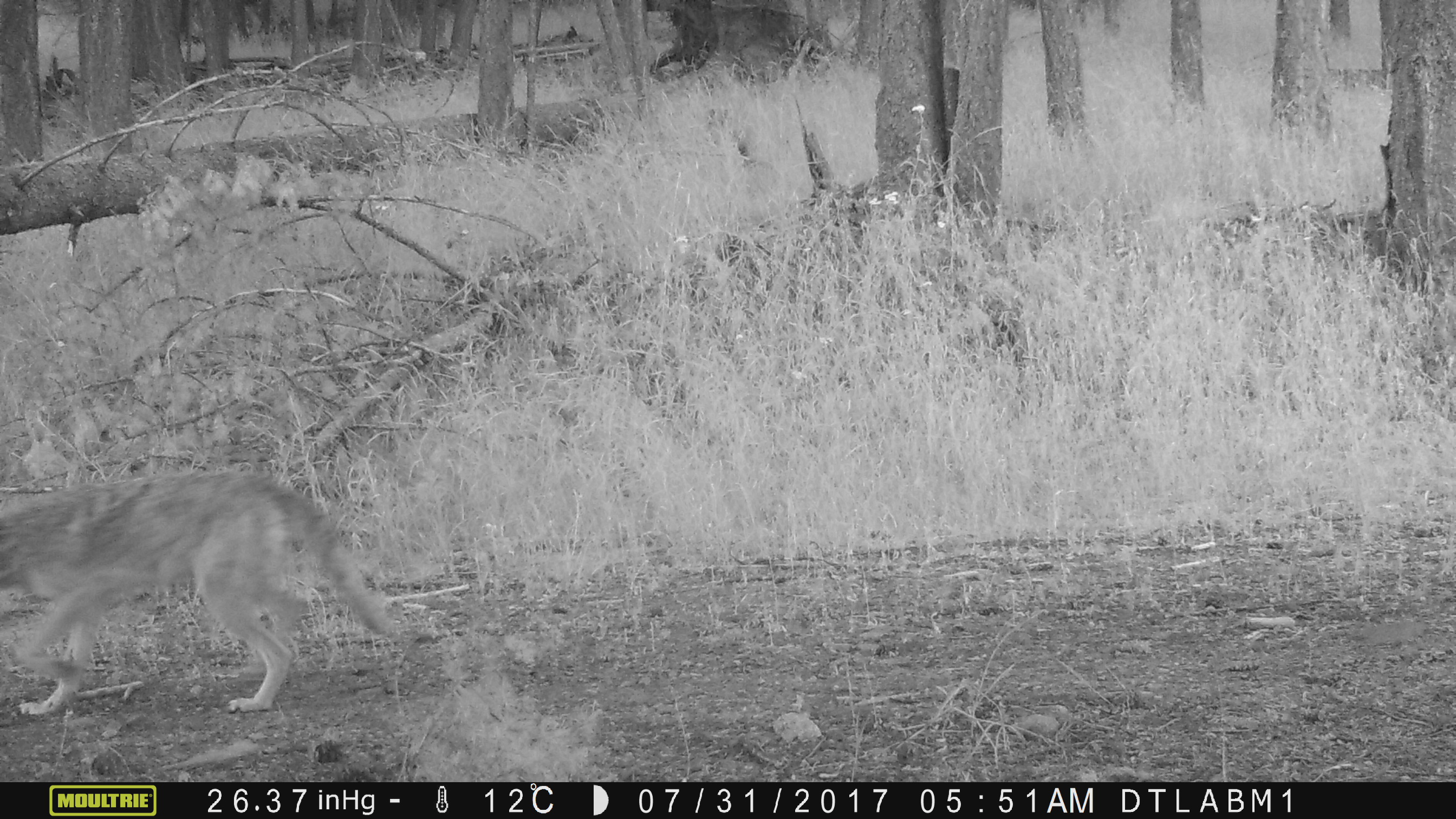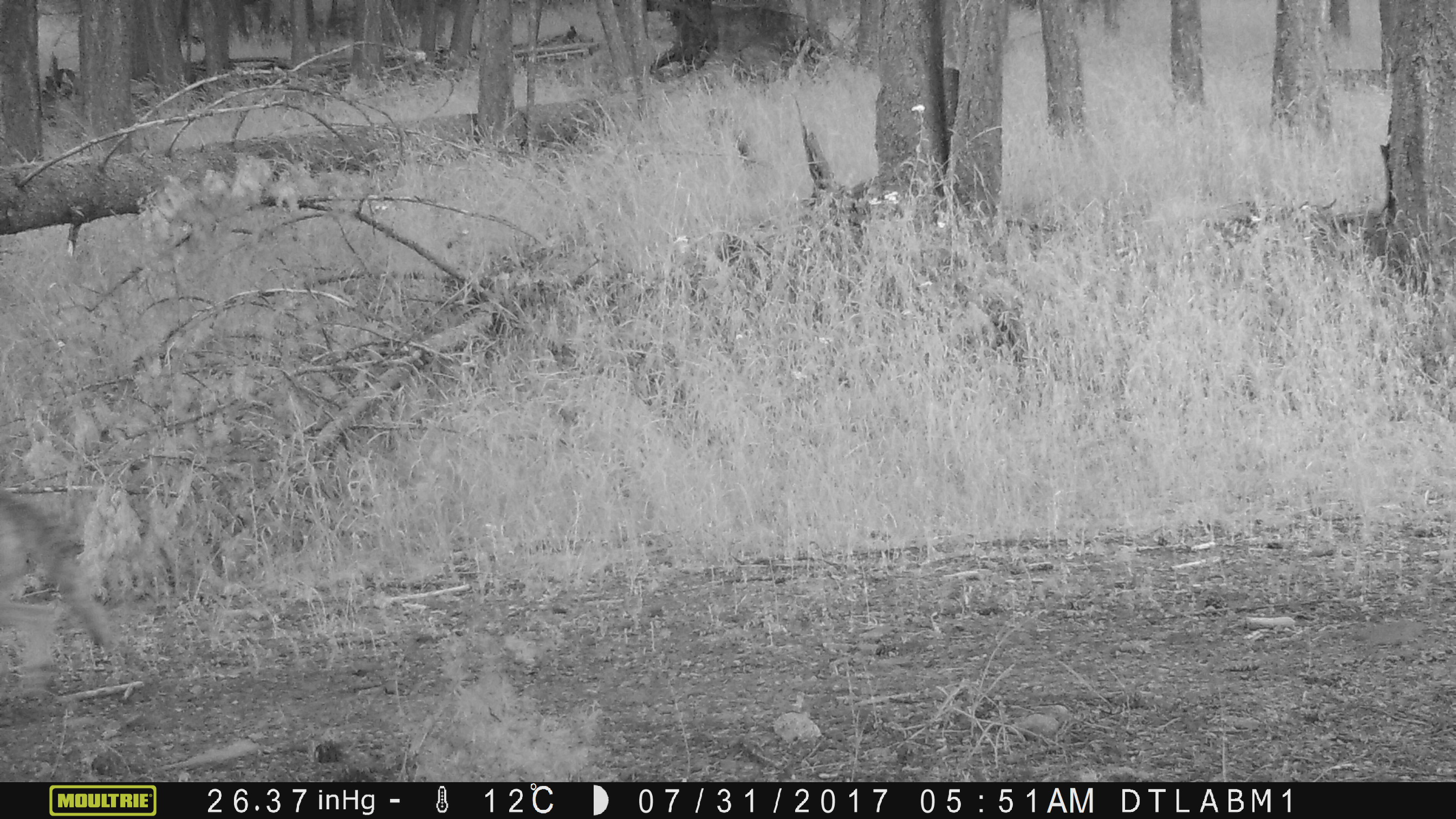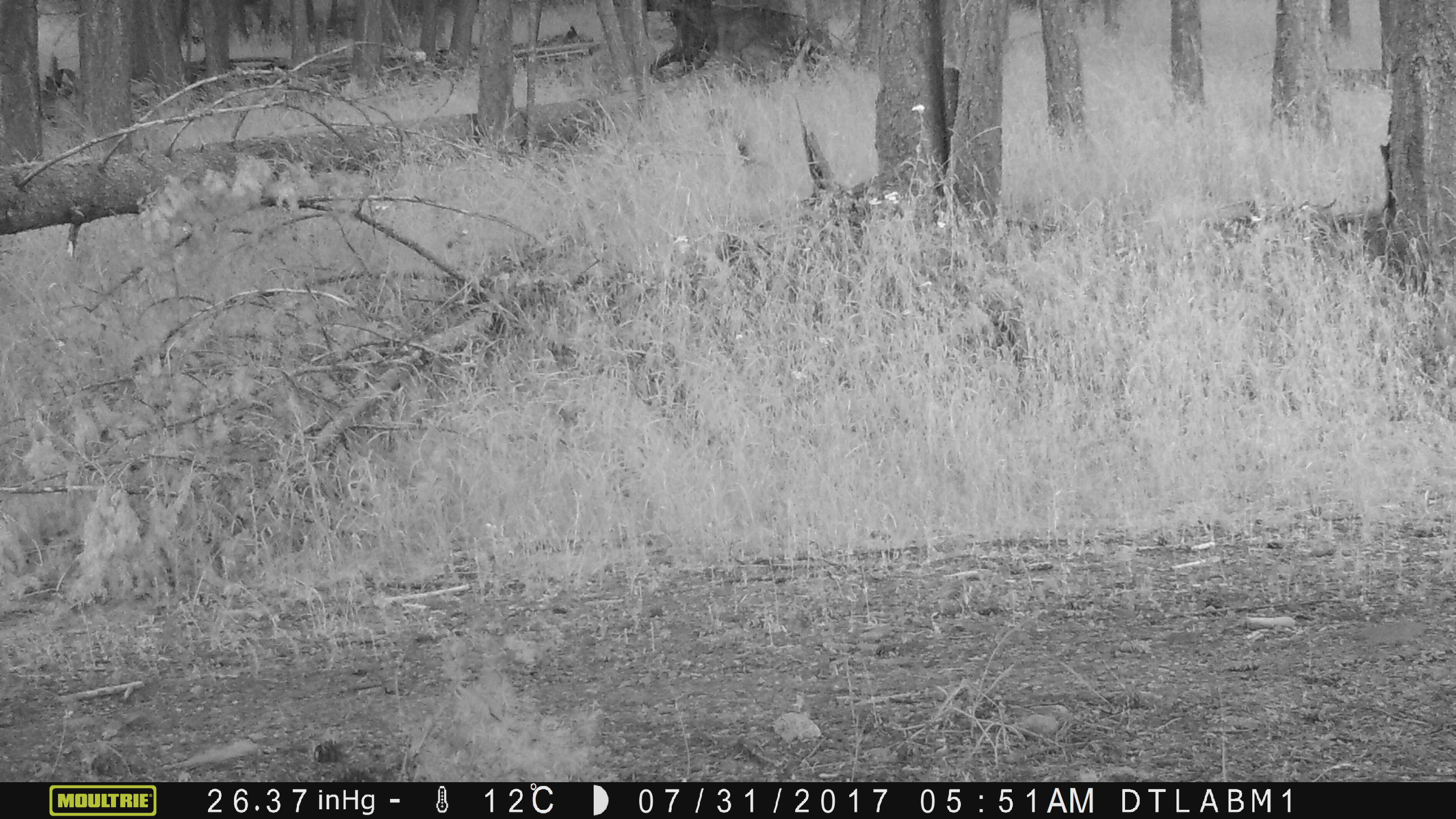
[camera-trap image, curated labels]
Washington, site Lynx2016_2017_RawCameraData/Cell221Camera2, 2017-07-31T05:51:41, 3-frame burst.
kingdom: Animalia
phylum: Chordata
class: Mammalia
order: Carnivora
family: Canidae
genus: Canis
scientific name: Canis latrans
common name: coyote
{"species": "Canis latrans (coyote)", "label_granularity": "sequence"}